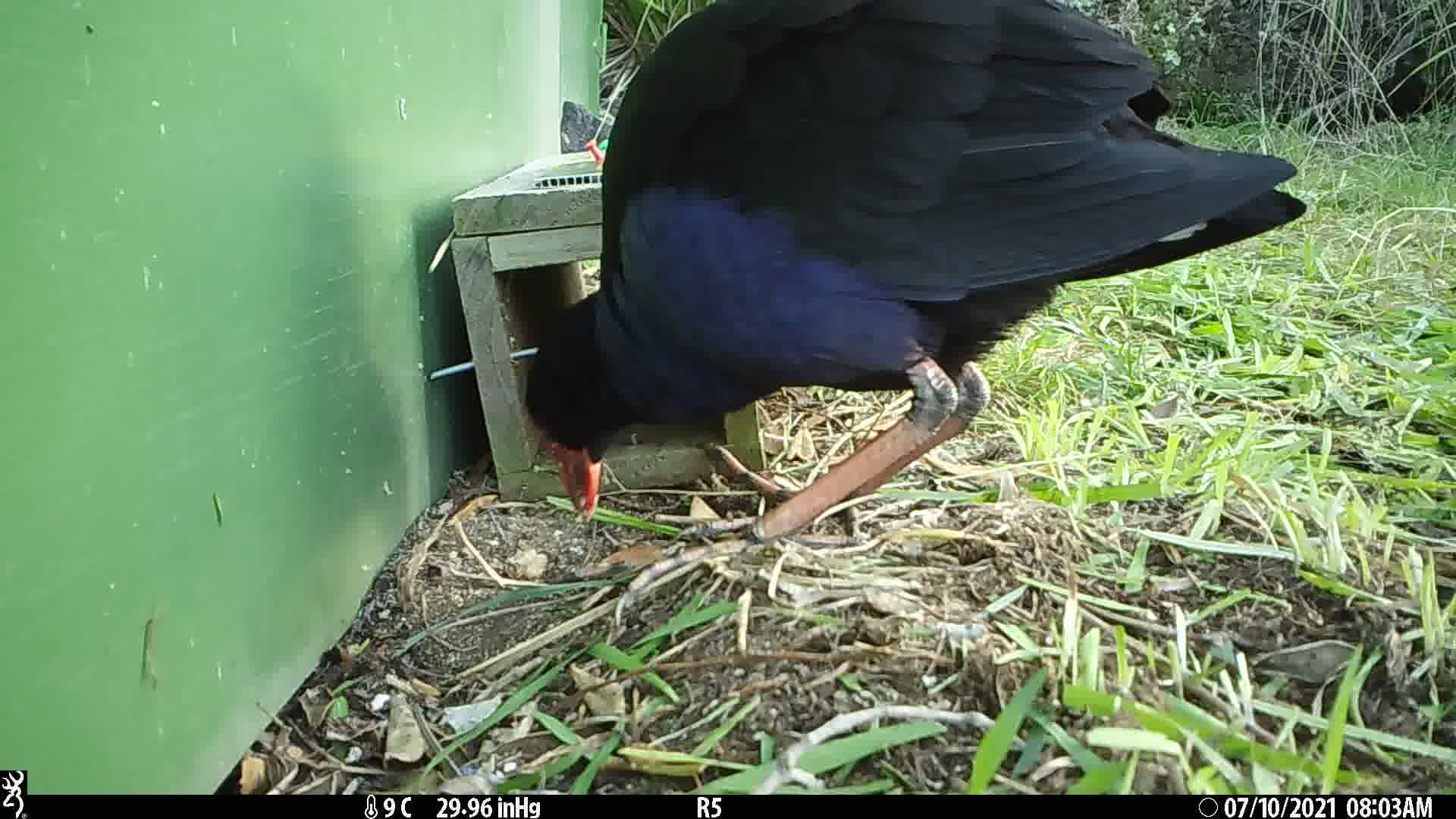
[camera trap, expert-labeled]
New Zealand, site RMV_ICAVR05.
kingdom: Animalia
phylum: Chordata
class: Aves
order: Gruiformes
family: Rallidae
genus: Porphyrio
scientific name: Porphyrio melanotus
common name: australasian swamphen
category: pukeko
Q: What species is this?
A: Pukeko (australasian swamphen) (Porphyrio melanotus).